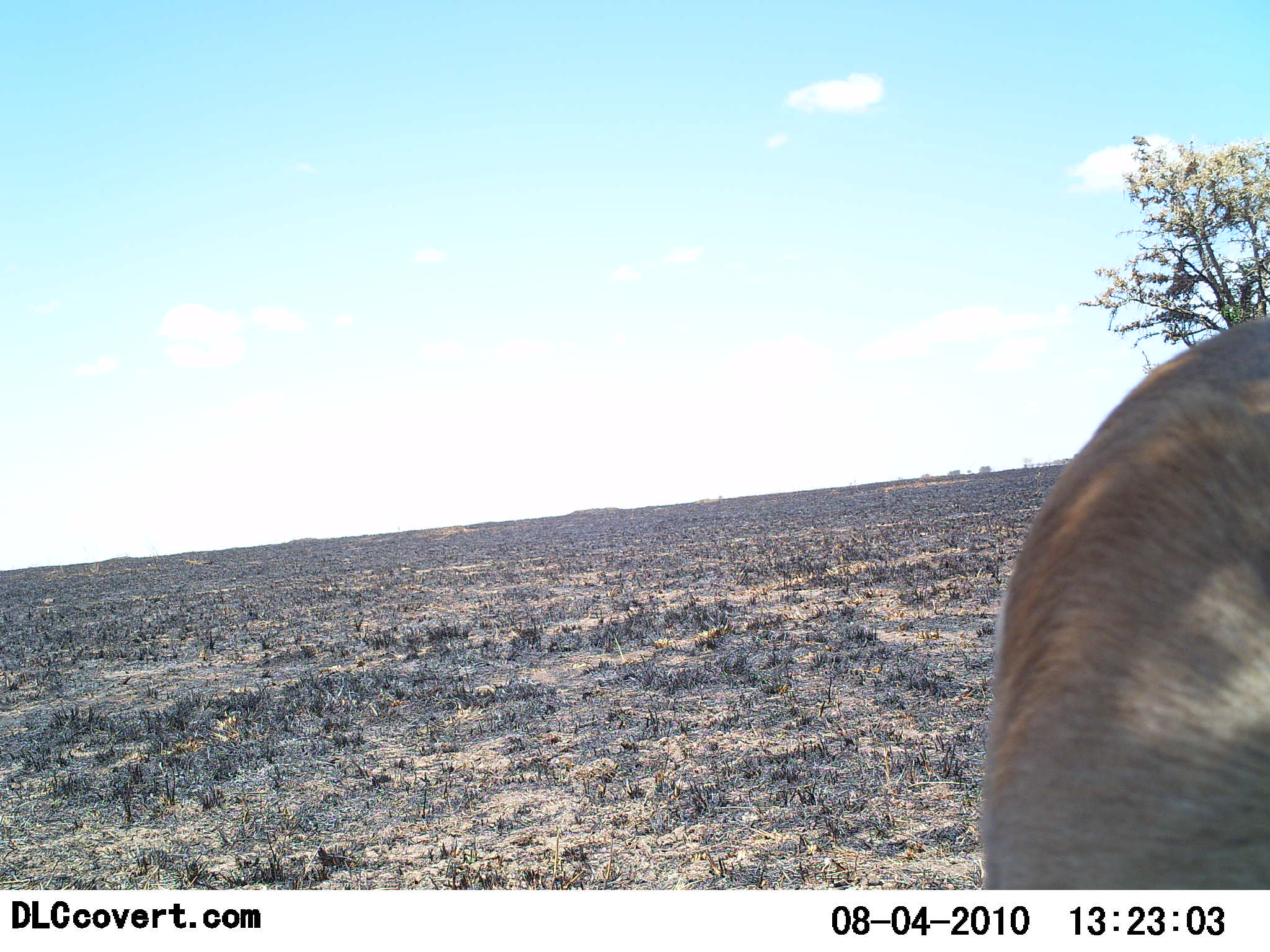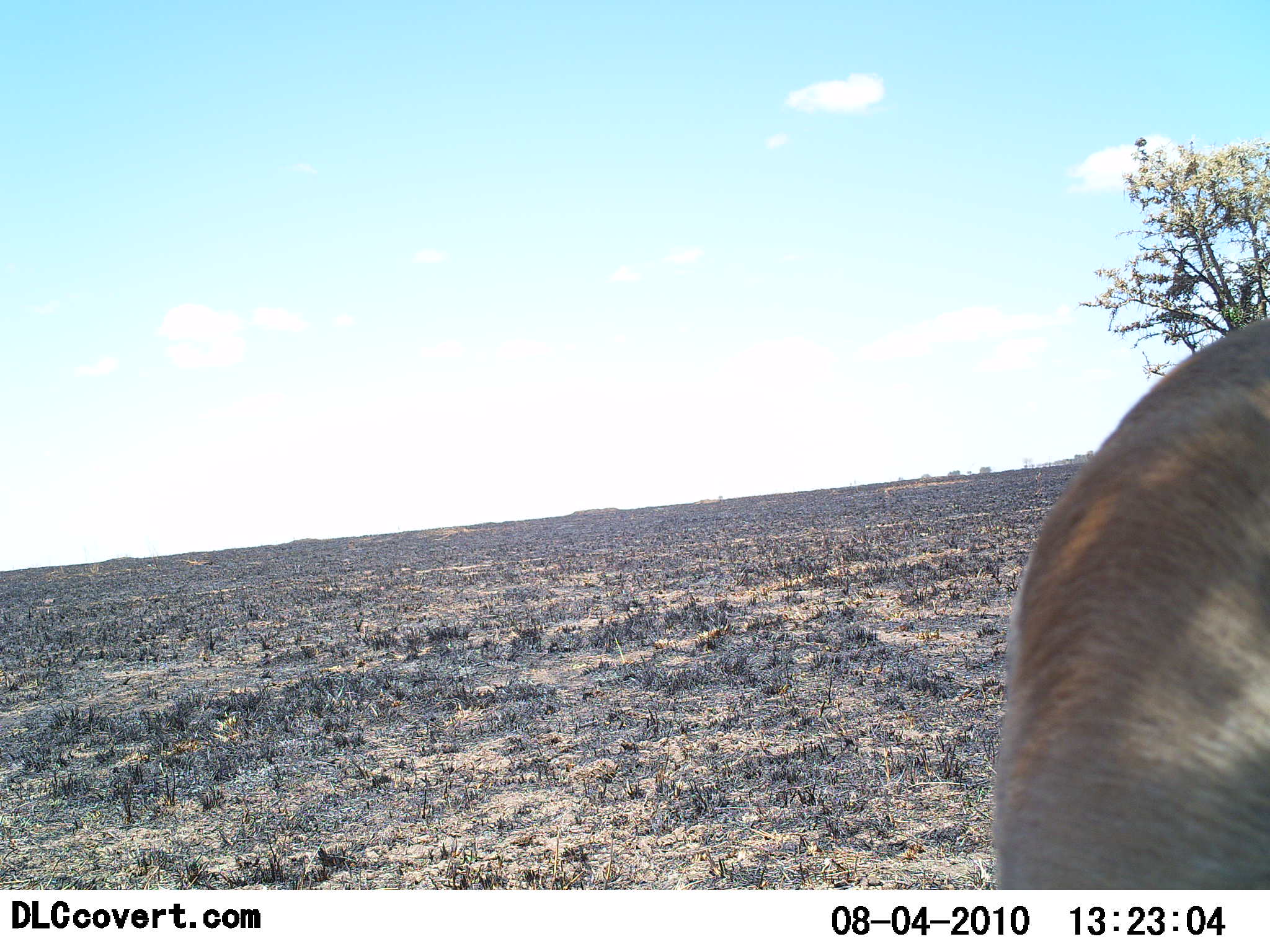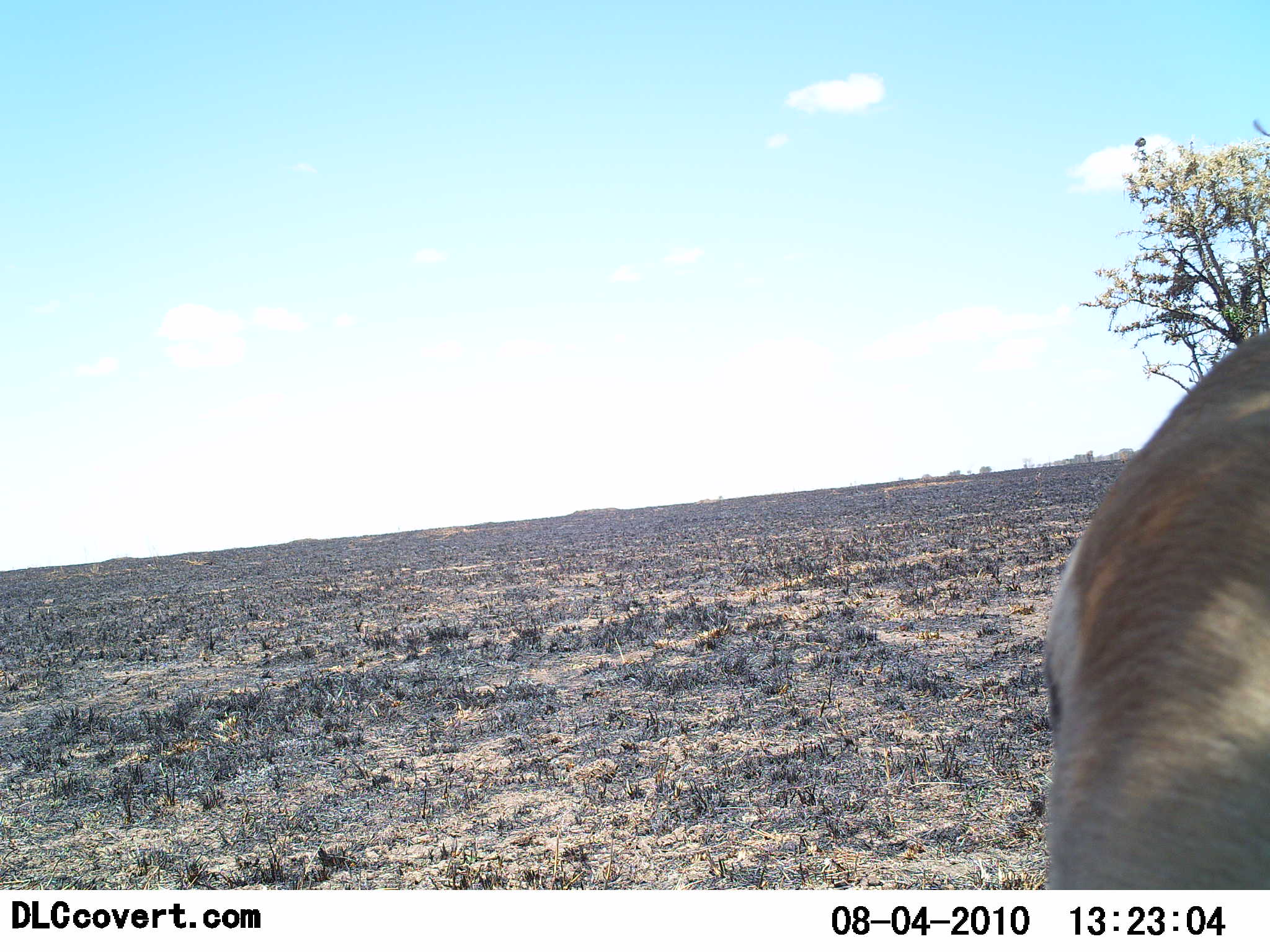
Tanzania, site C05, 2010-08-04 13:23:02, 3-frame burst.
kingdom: Animalia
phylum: Chordata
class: Mammalia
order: Artiodactyla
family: Bovidae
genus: Eudorcas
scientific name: Eudorcas thomsonii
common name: thomson's gazelle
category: gazellethomsons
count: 1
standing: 60%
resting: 0%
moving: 20%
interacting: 0%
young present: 0%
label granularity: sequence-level